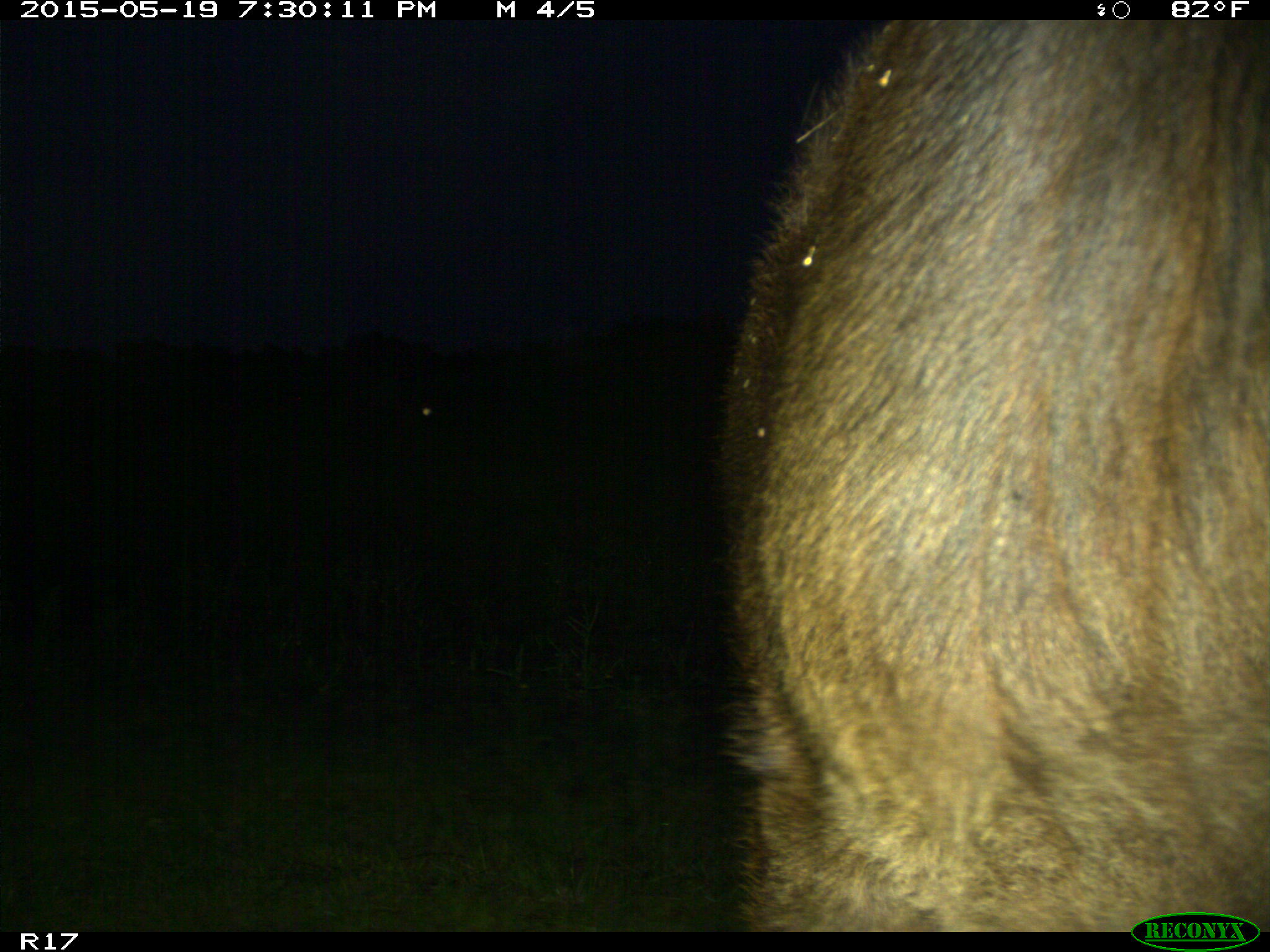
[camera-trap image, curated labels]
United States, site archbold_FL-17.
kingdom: Animalia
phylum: Chordata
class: Mammalia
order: Artiodactyla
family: Bovidae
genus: Bos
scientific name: Bos taurus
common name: domestic cow